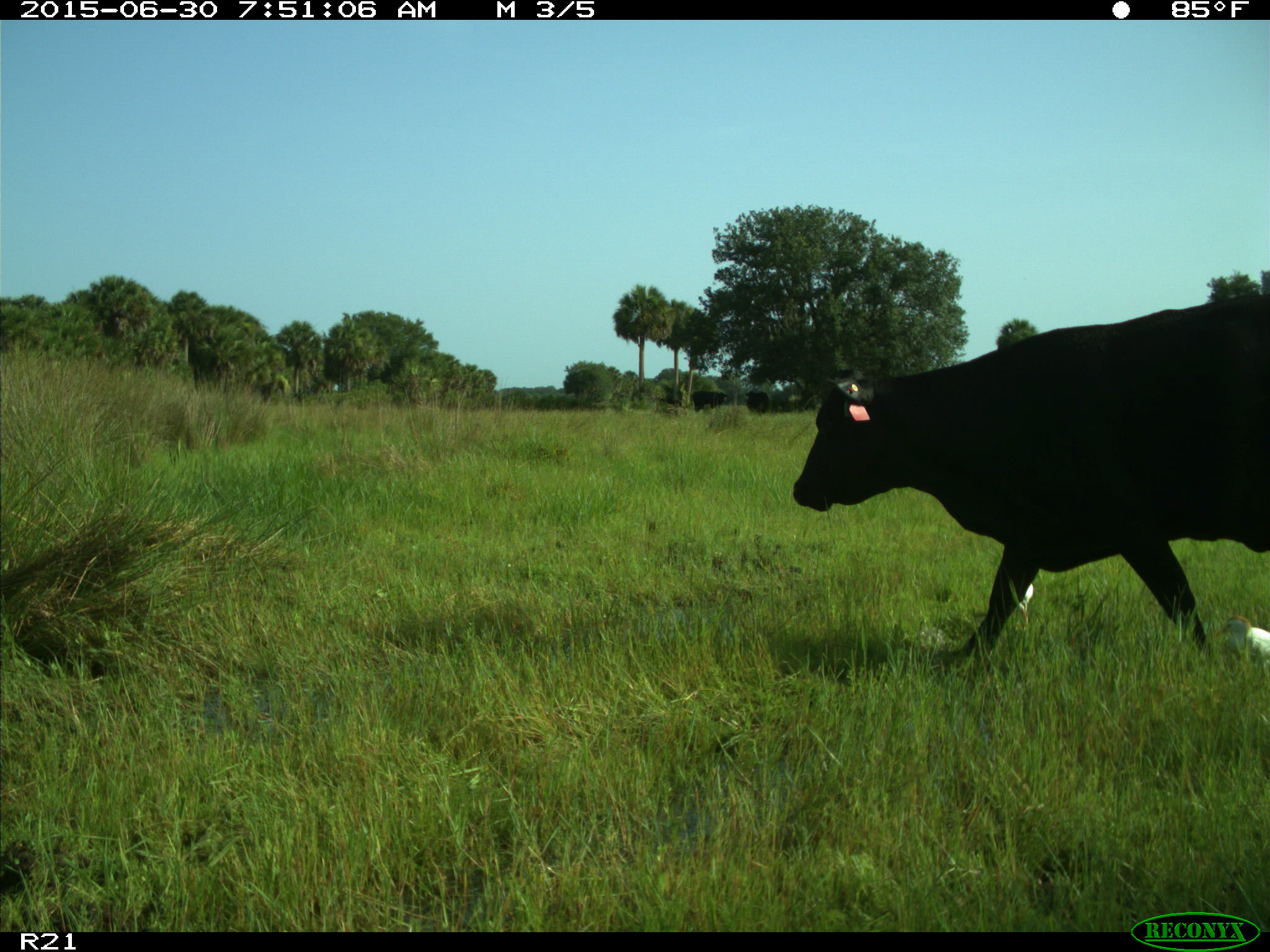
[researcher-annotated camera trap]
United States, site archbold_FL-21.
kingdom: Animalia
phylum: Chordata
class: Mammalia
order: Artiodactyla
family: Bovidae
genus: Bos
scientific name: Bos taurus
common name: domestic cow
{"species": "Bos taurus (domestic cow)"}